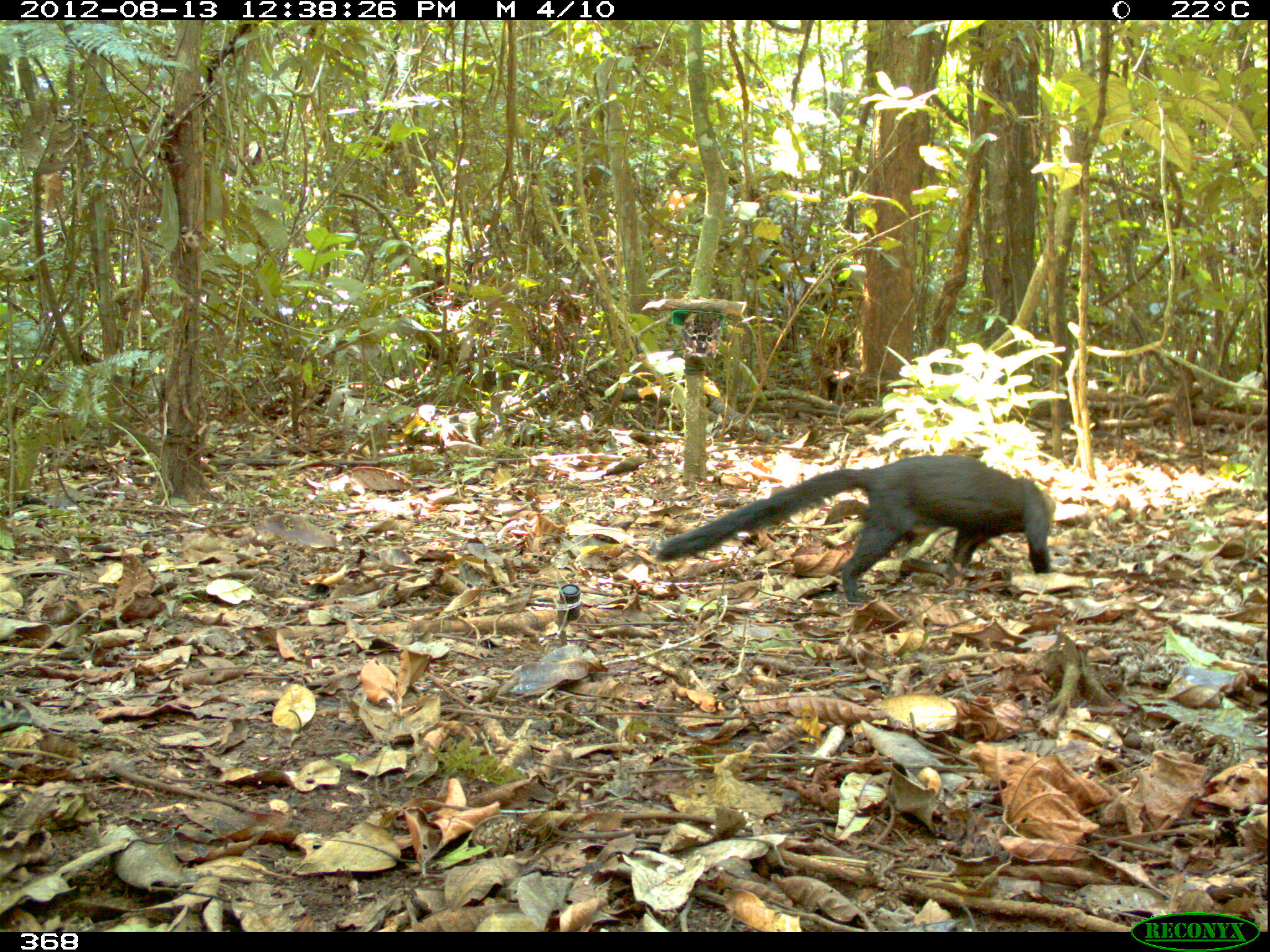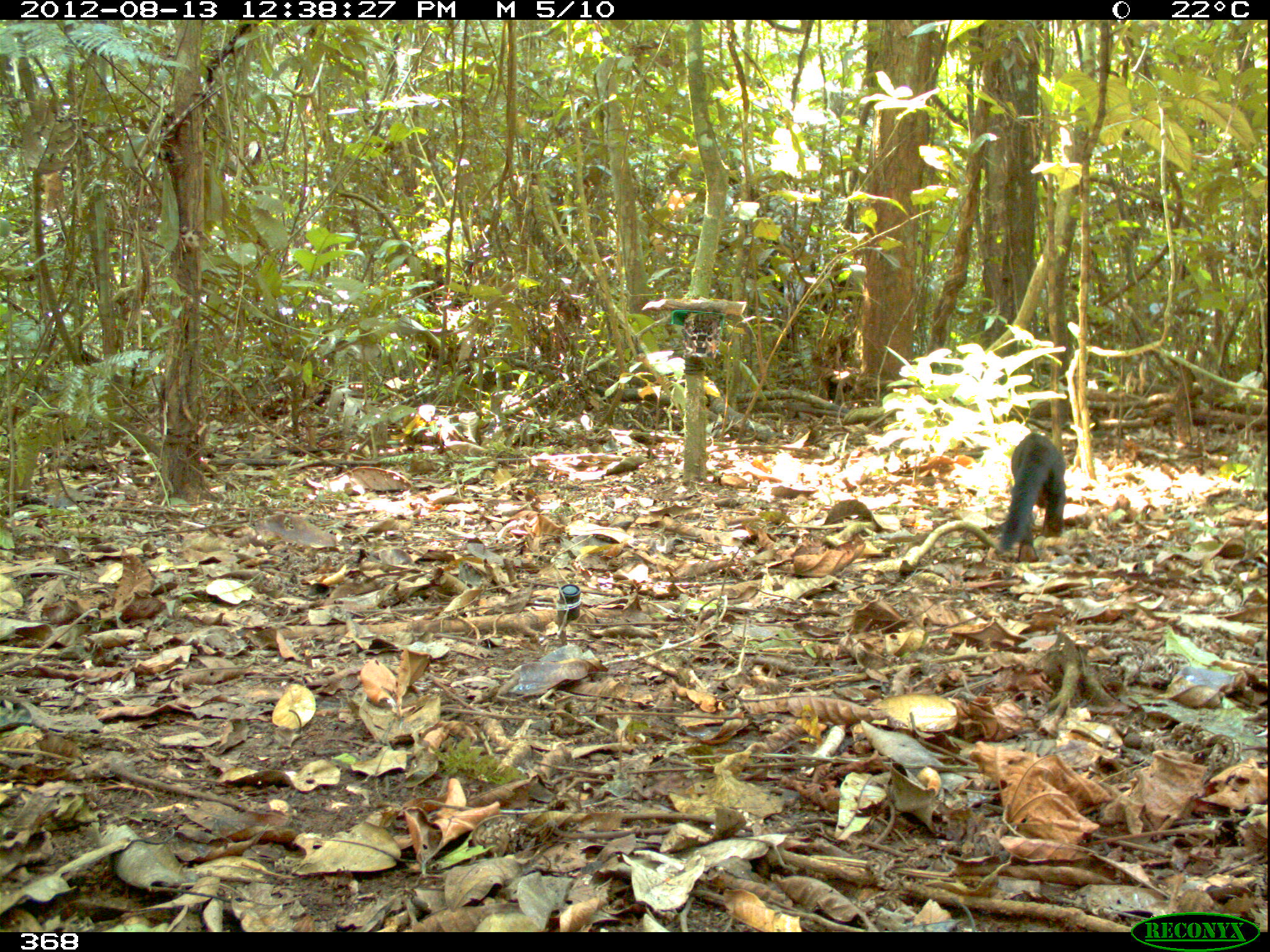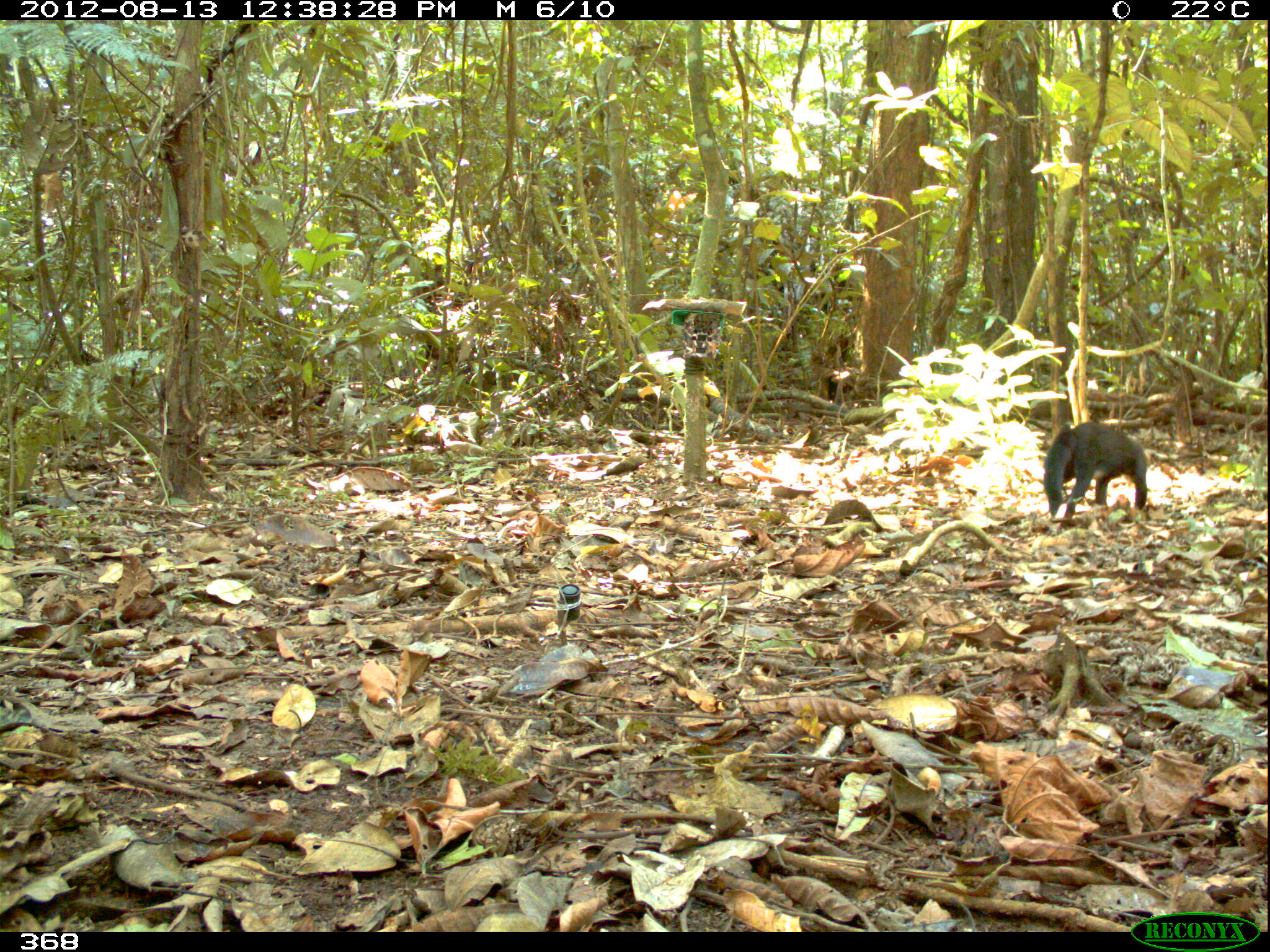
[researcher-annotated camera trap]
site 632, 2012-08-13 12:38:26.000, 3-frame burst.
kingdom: Animalia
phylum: Chordata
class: Mammalia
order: Carnivora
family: Mustelidae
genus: Eira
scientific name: Eira barbara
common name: tayra